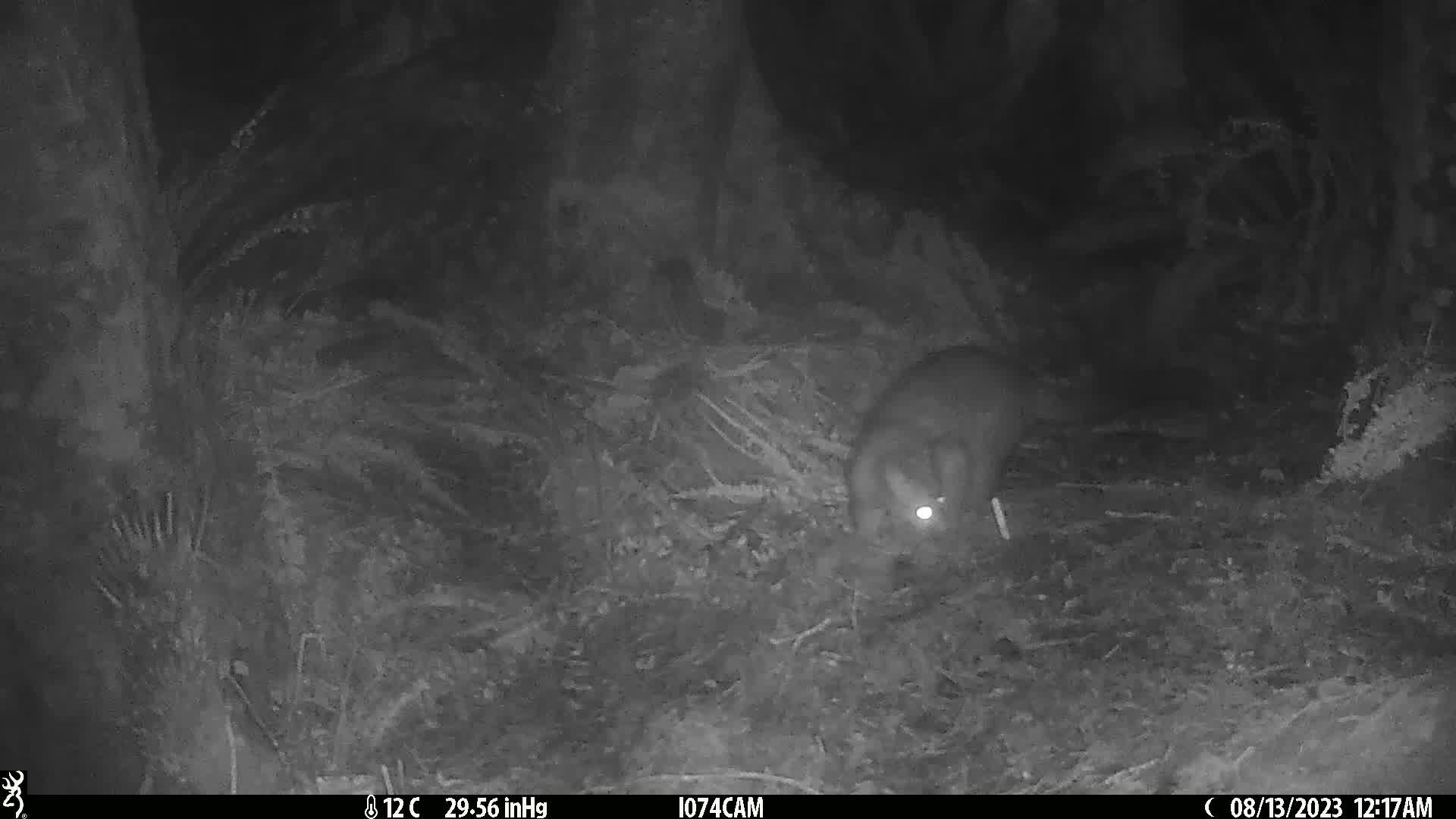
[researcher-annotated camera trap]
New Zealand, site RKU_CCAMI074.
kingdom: Animalia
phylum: Chordata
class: Mammalia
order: Diprotodontia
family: Phalangeridae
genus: Trichosurus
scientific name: Trichosurus vulpecula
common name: common brushtail possum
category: possum